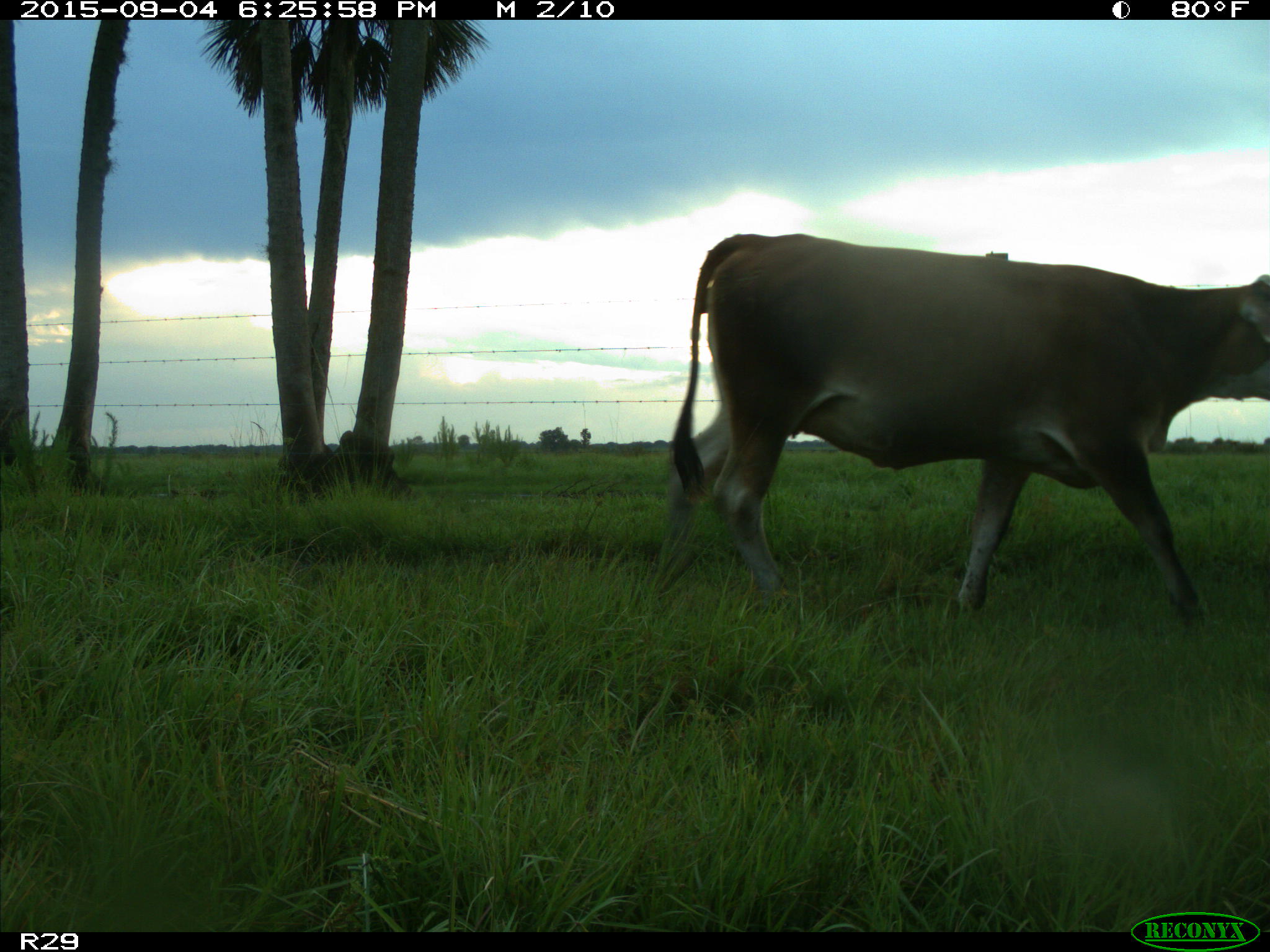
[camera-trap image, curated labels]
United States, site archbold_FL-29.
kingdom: Animalia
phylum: Chordata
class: Mammalia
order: Artiodactyla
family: Bovidae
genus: Bos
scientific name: Bos taurus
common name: domestic cow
Bos taurus (domestic cow).